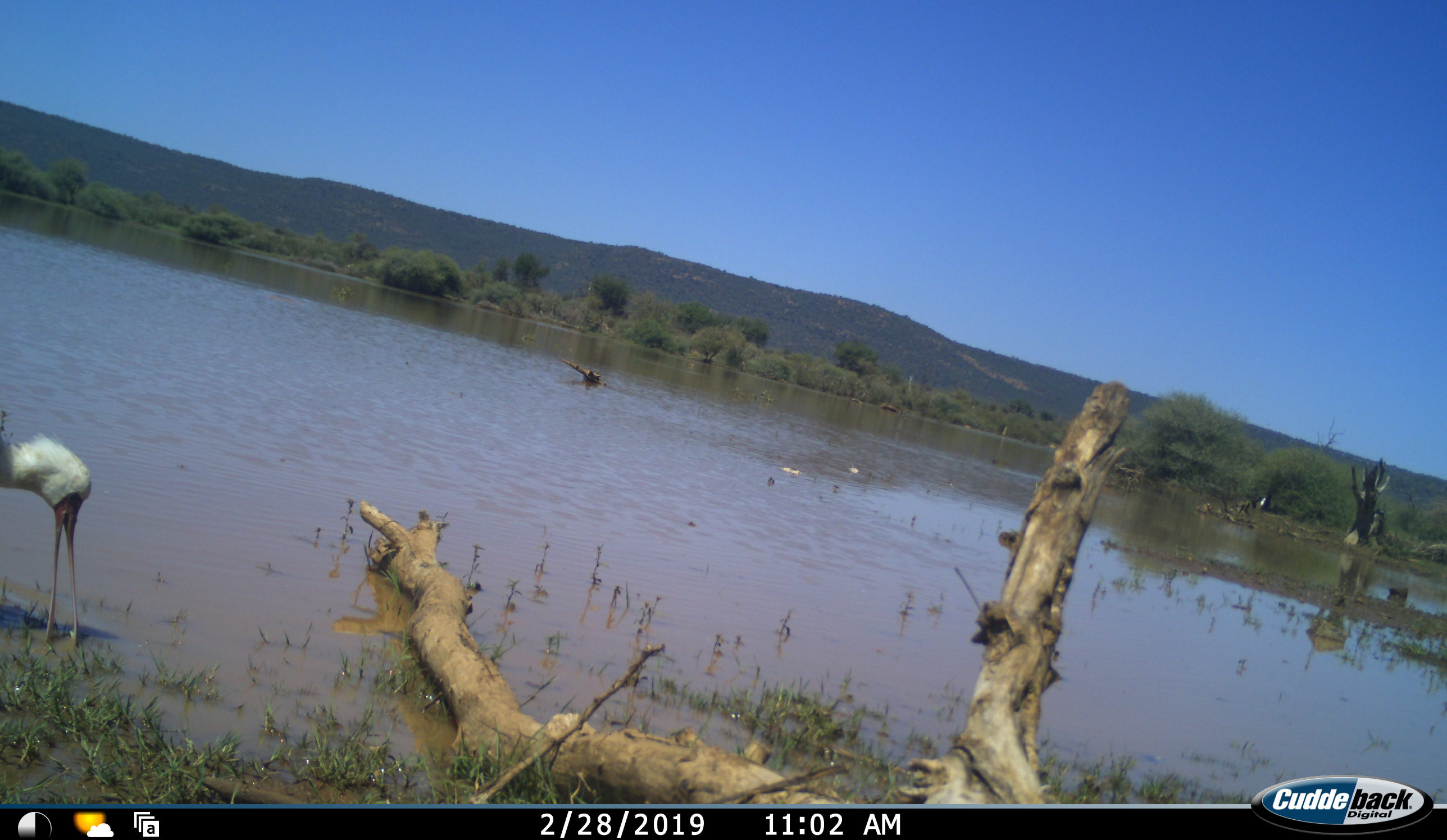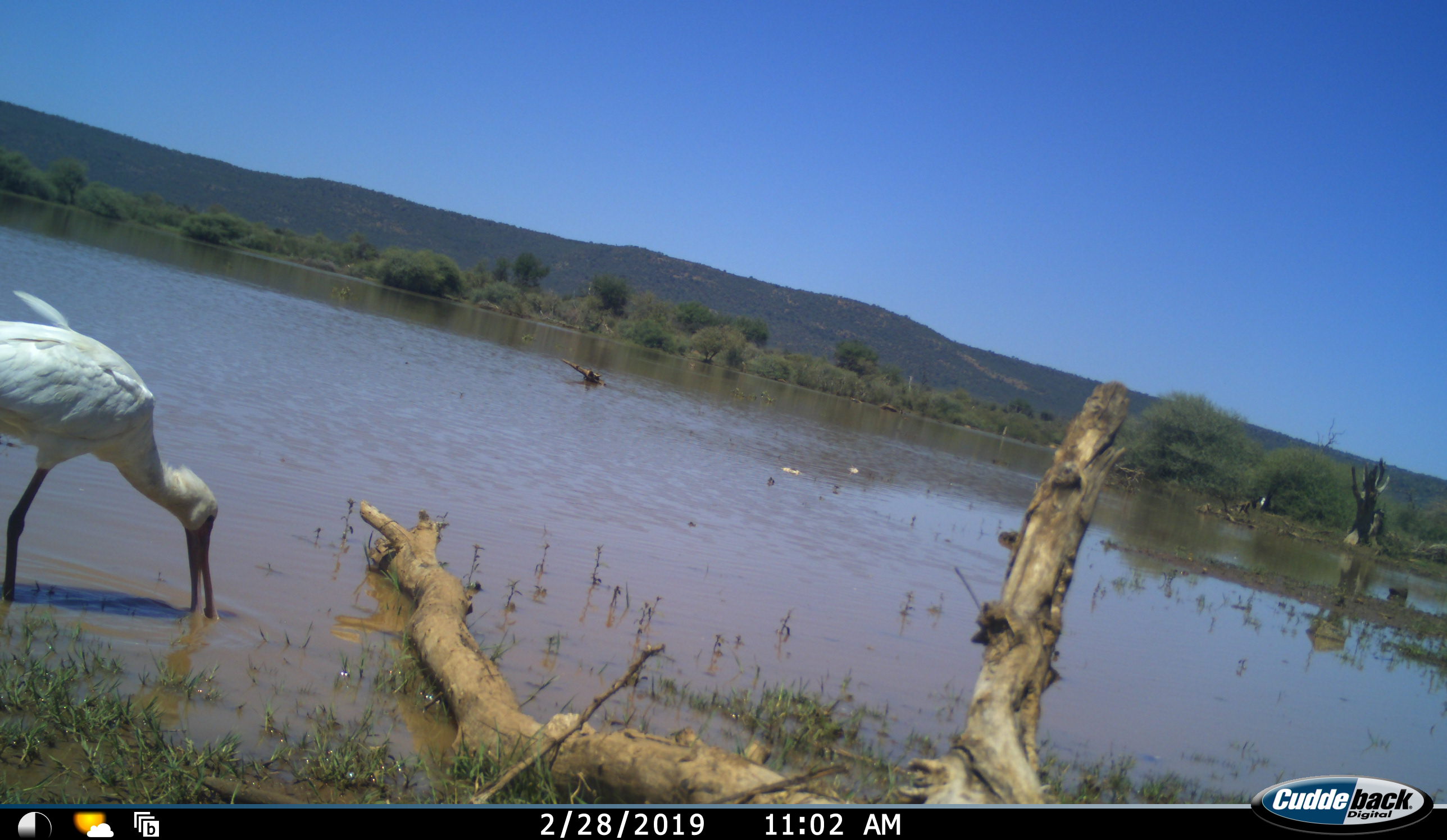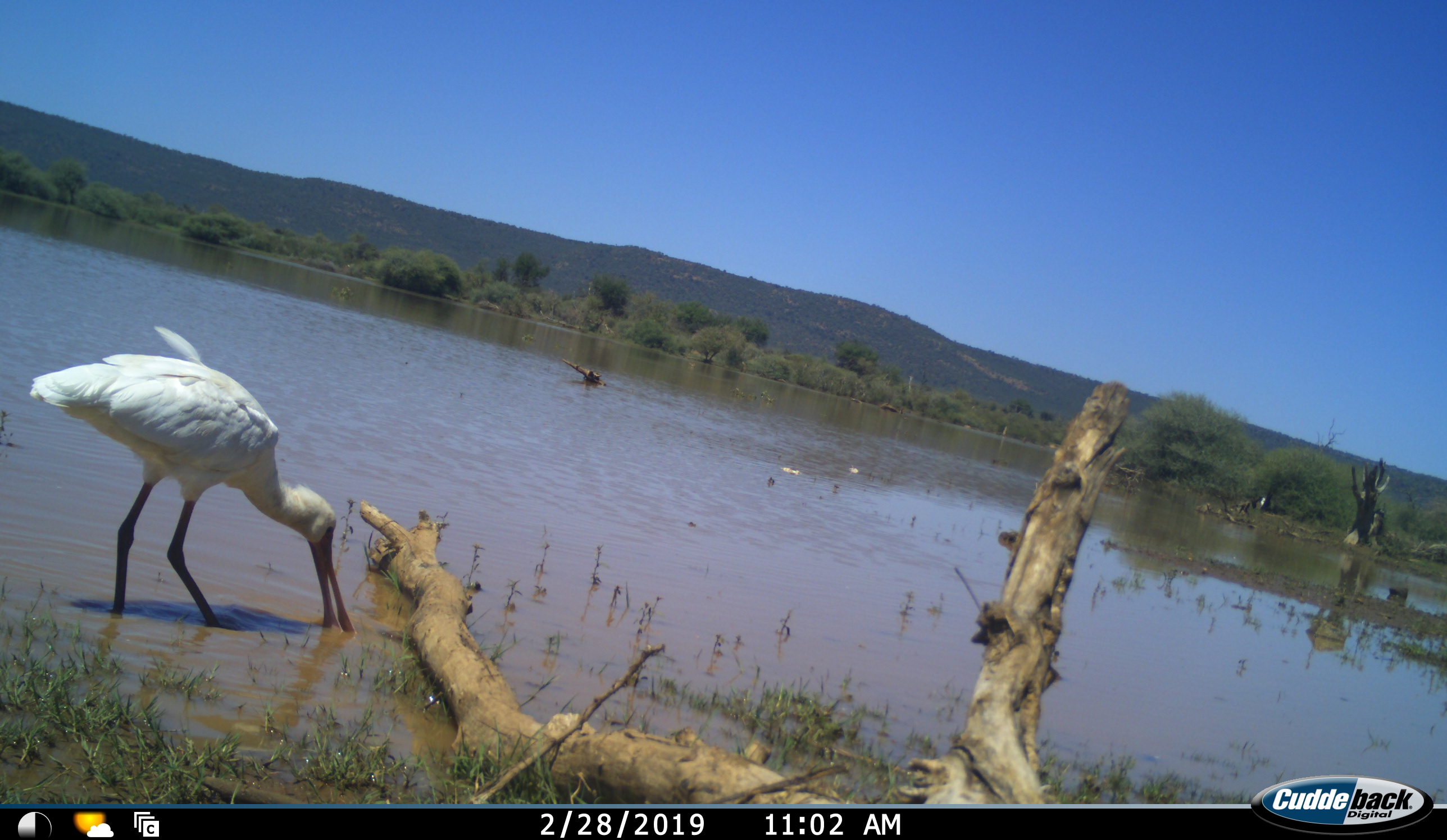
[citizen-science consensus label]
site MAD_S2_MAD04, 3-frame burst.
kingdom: Animalia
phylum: Chordata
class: Aves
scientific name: Aves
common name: bird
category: birdother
Birdother (bird) (Aves), count 1. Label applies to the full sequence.